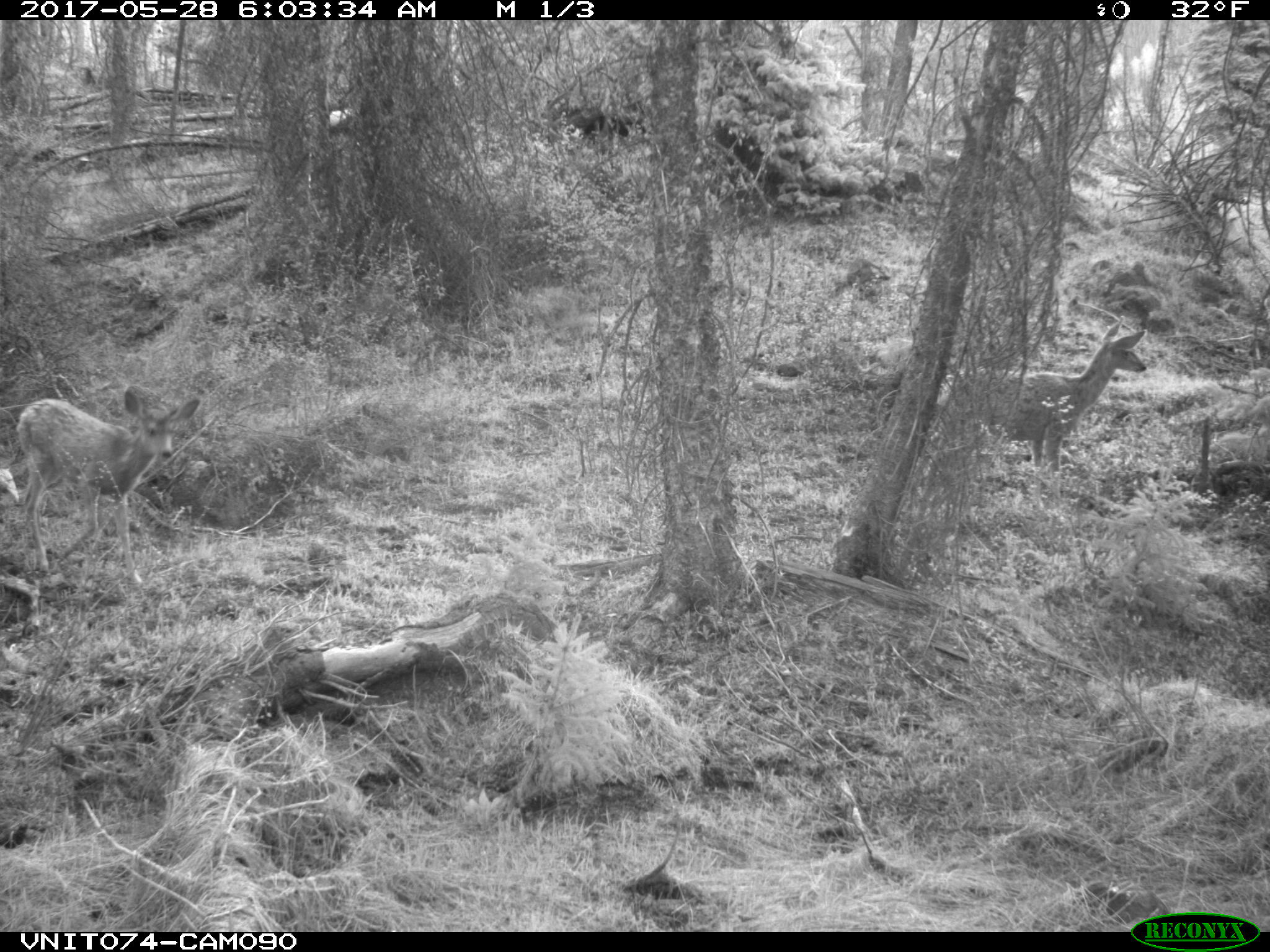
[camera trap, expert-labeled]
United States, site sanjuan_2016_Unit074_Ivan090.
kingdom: Animalia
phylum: Chordata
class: Mammalia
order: Artiodactyla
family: Cervidae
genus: Odocoileus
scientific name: Odocoileus hemionus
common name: mule deer